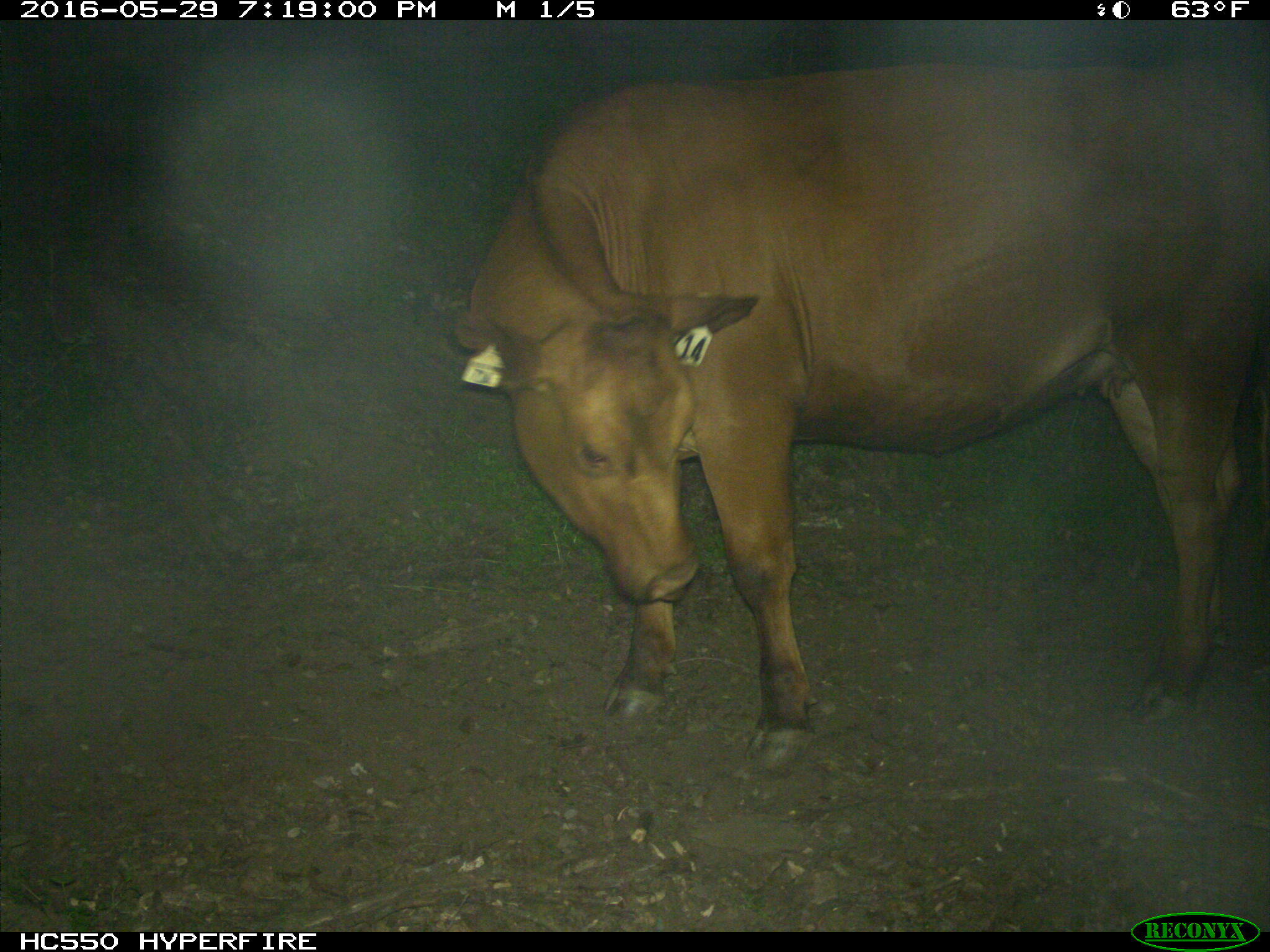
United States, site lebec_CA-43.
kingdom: Animalia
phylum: Chordata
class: Mammalia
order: Artiodactyla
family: Bovidae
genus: Bos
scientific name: Bos taurus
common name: domestic cow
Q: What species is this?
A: Bos taurus (domestic cow).